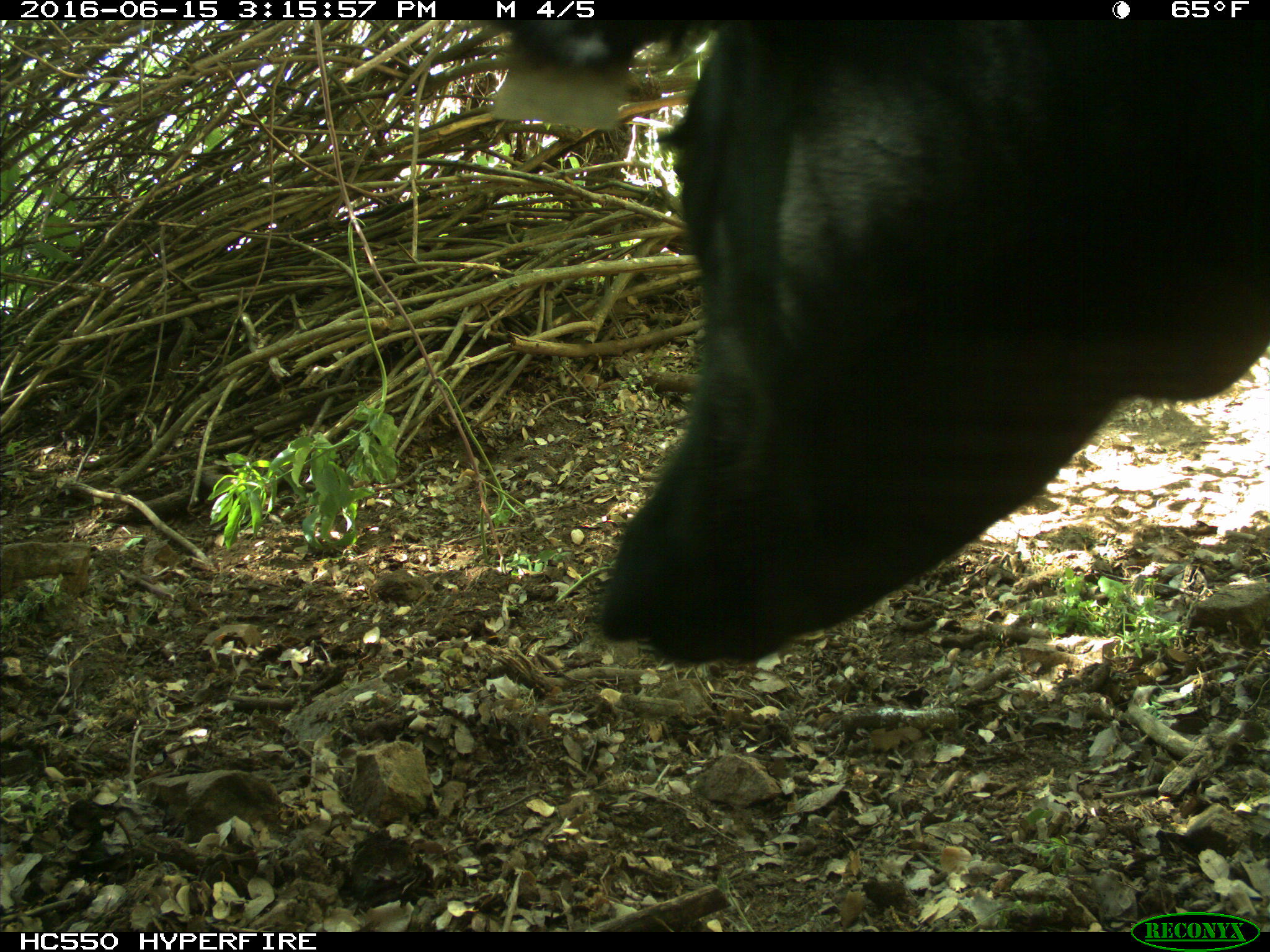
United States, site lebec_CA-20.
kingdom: Animalia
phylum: Chordata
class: Mammalia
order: Artiodactyla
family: Bovidae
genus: Bos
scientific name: Bos taurus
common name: domestic cow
Bos taurus (domestic cow).